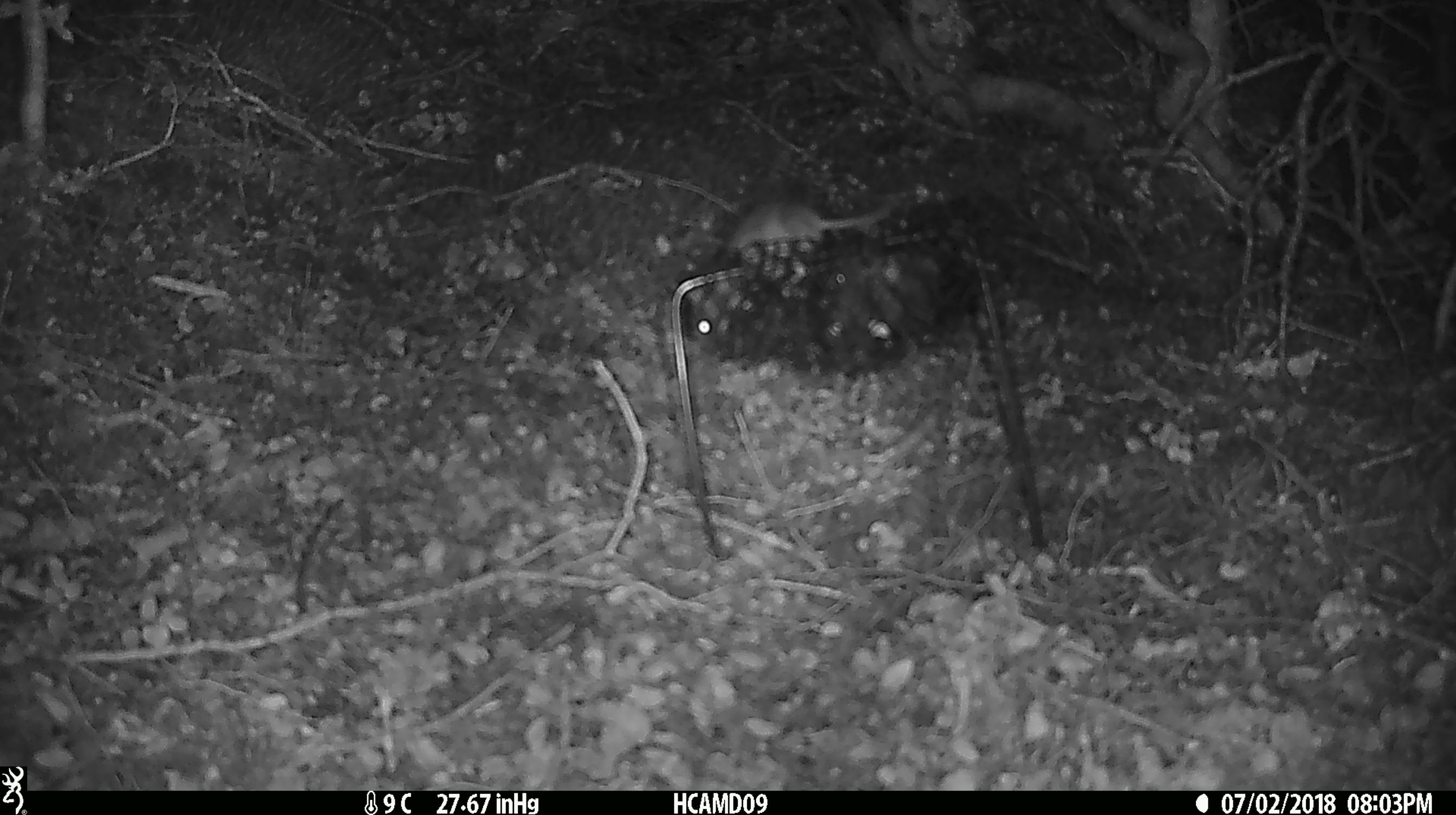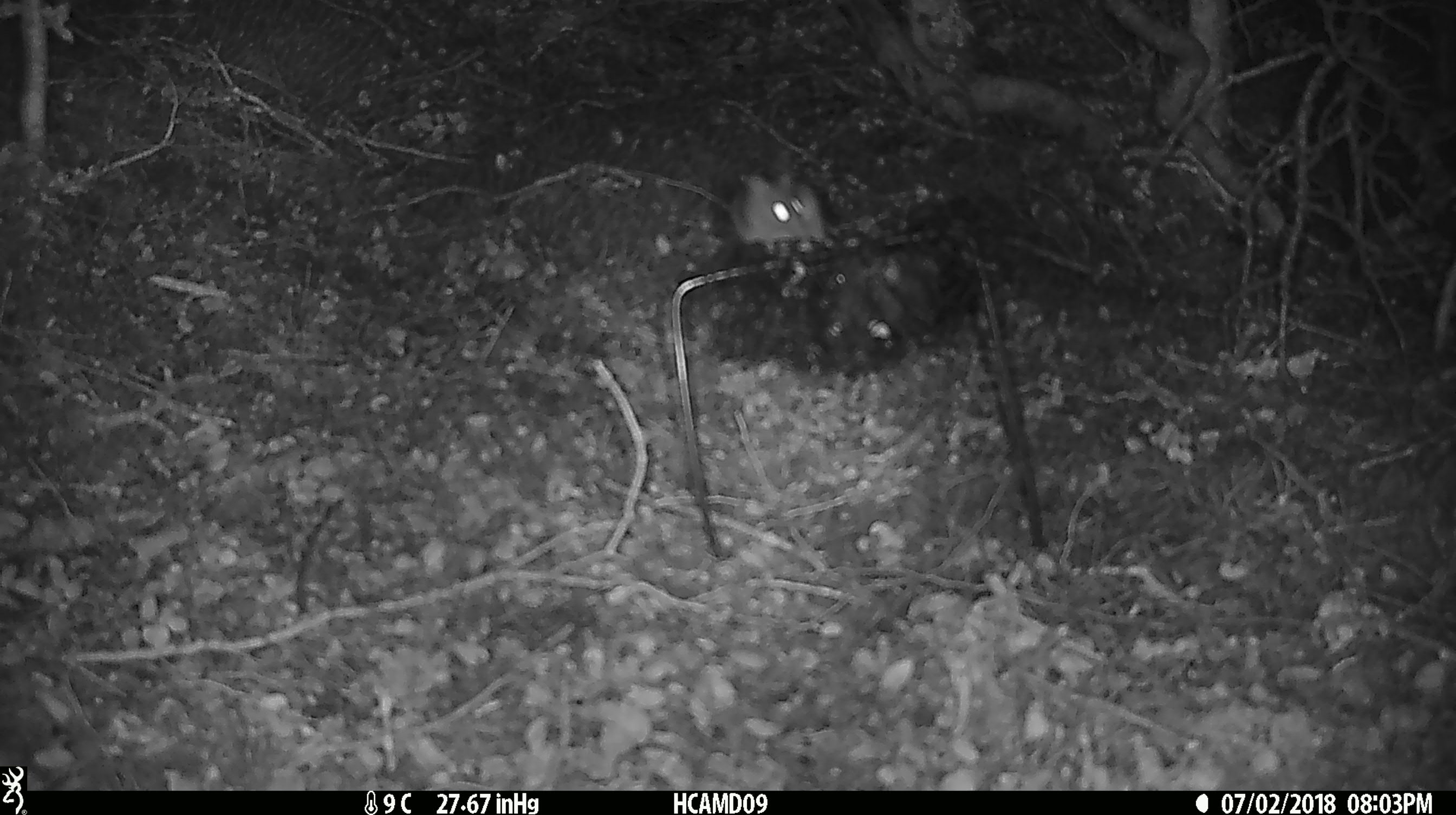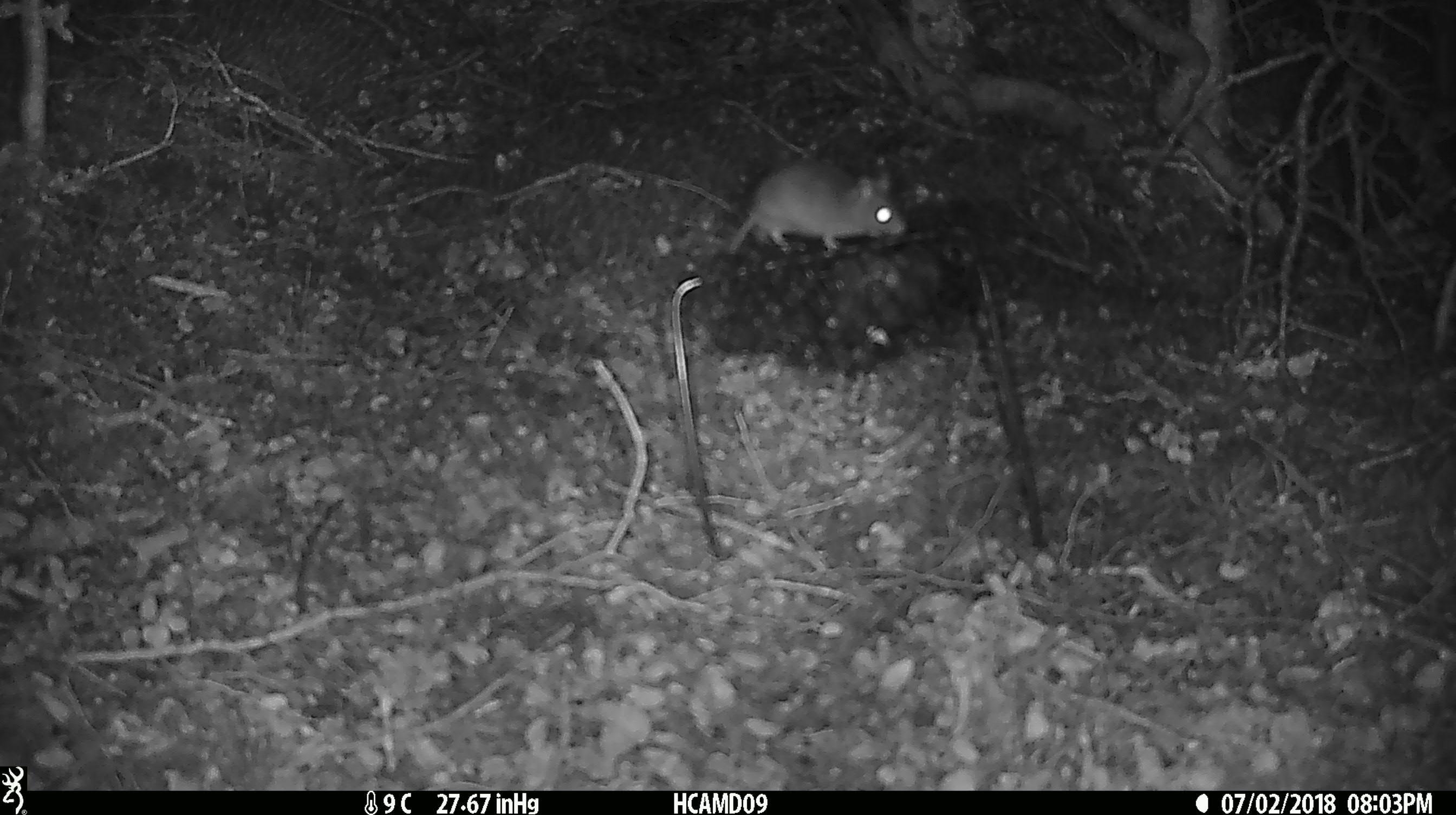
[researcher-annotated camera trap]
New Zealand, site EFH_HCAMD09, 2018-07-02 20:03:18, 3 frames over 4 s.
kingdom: Animalia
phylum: Chordata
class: Mammalia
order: Rodentia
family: Muridae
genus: Mus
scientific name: Mus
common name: mouse